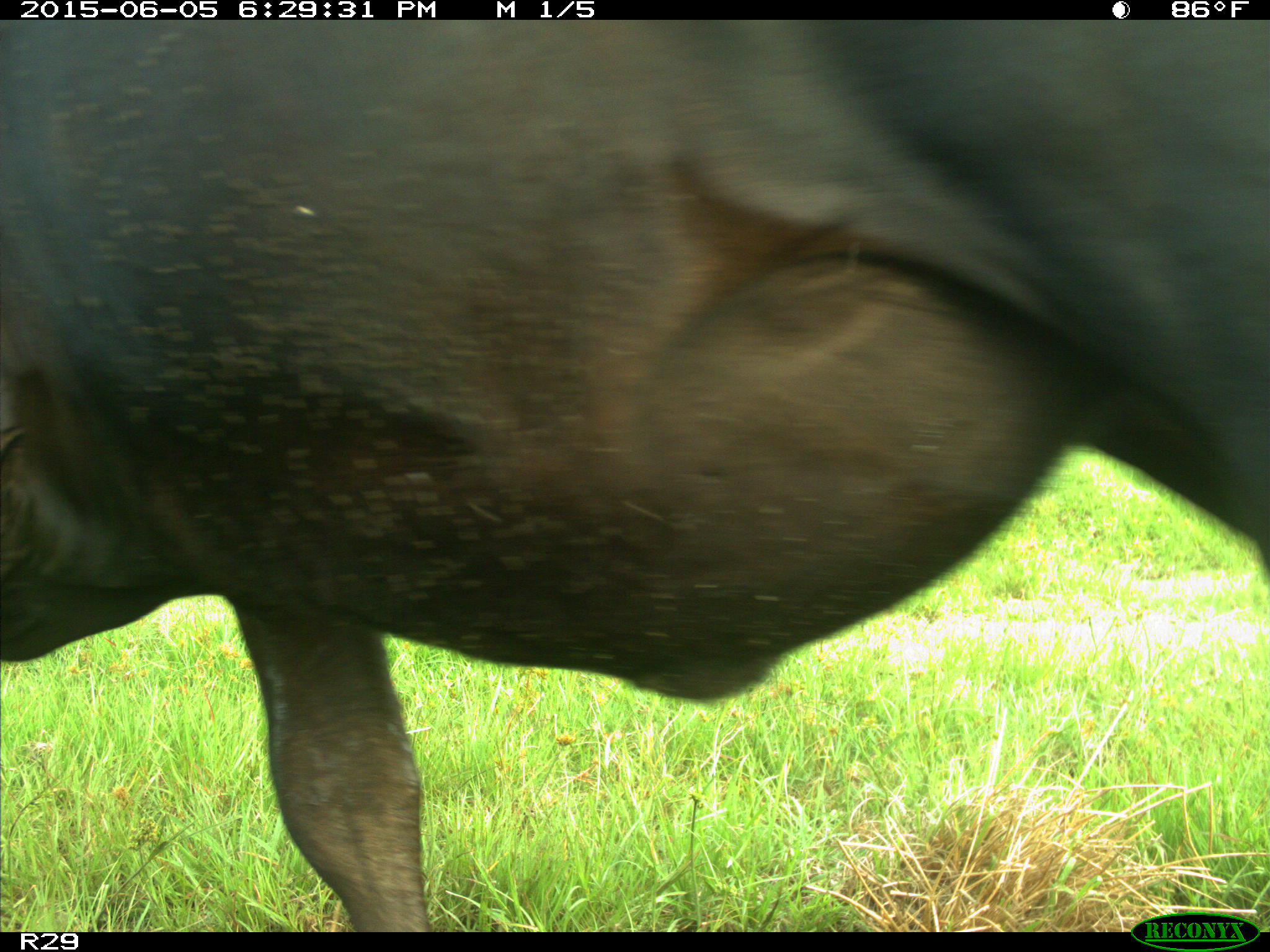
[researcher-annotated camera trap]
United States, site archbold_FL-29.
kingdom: Animalia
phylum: Chordata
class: Mammalia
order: Artiodactyla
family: Bovidae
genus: Bos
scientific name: Bos taurus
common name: domestic cow